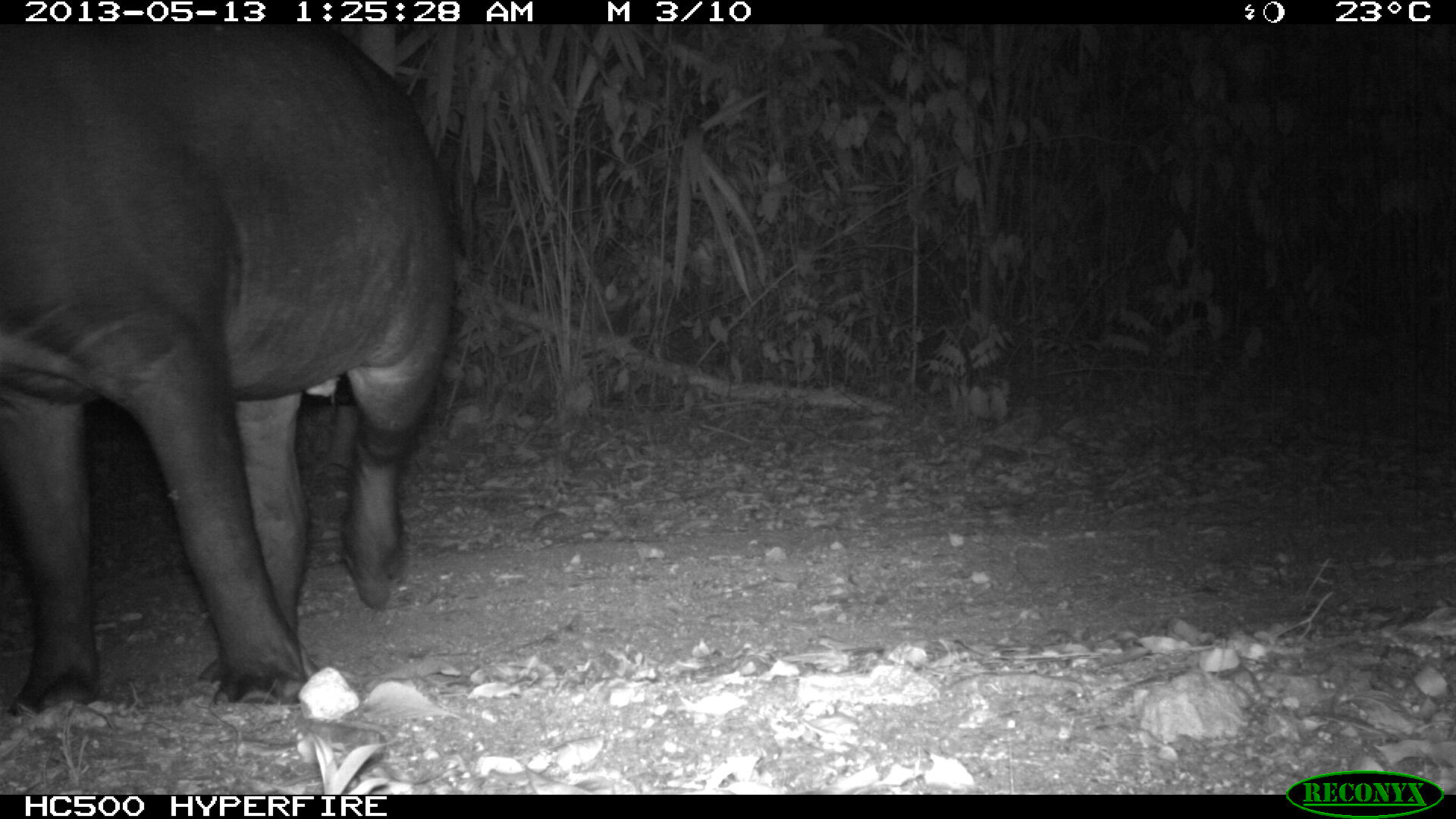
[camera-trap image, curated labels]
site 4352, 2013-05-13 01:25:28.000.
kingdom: Animalia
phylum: Chordata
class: Mammalia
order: Perissodactyla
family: Tapiridae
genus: Tapirus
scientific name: Tapirus bairdii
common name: baird's tapir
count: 2